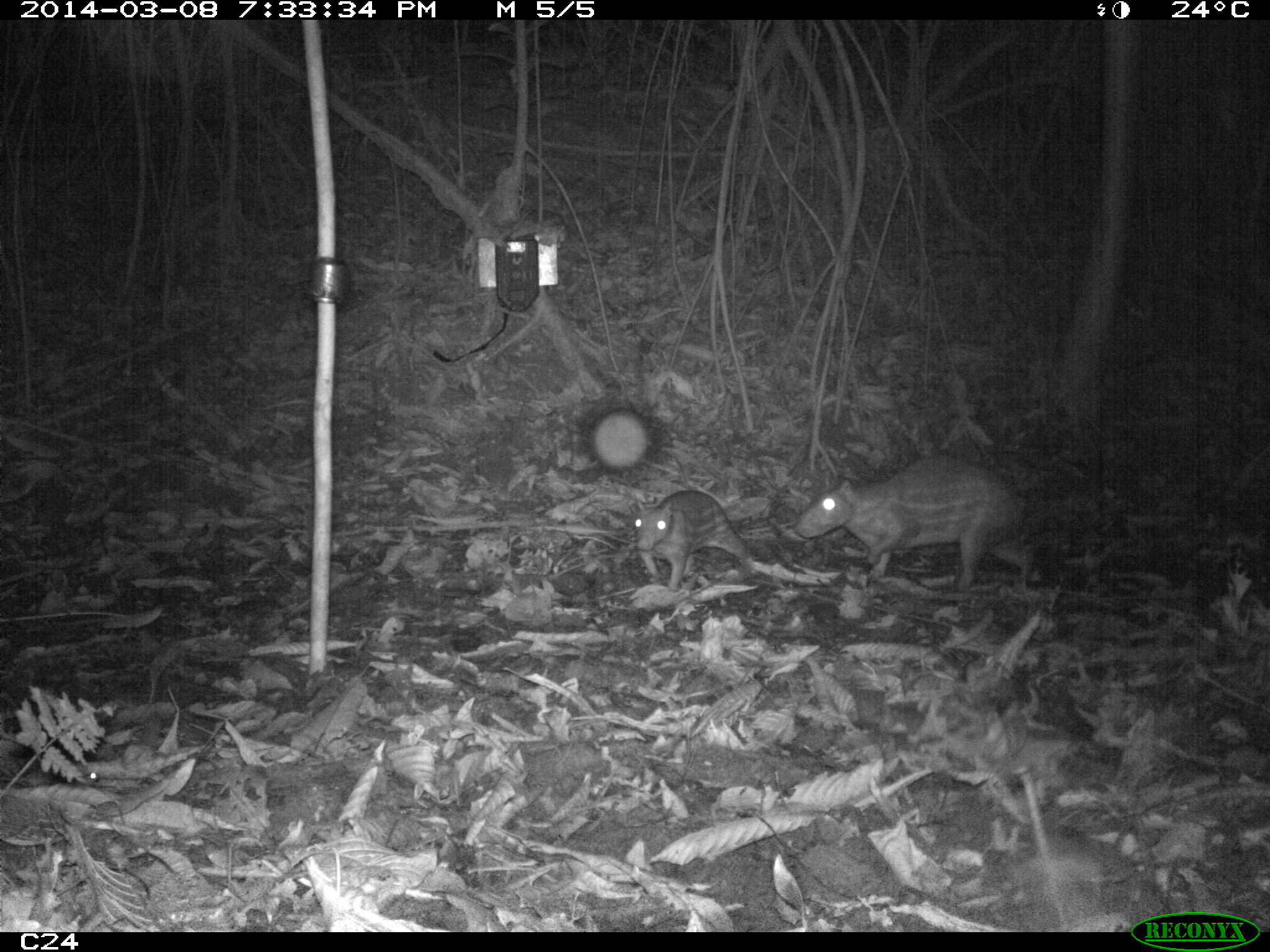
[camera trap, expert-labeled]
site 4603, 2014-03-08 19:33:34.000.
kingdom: Animalia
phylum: Chordata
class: Mammalia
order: Rodentia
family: Cuniculidae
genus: Cuniculus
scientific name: Cuniculus paca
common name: spotted paca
Cuniculus paca (spotted paca), count 2, age adult, sex female.